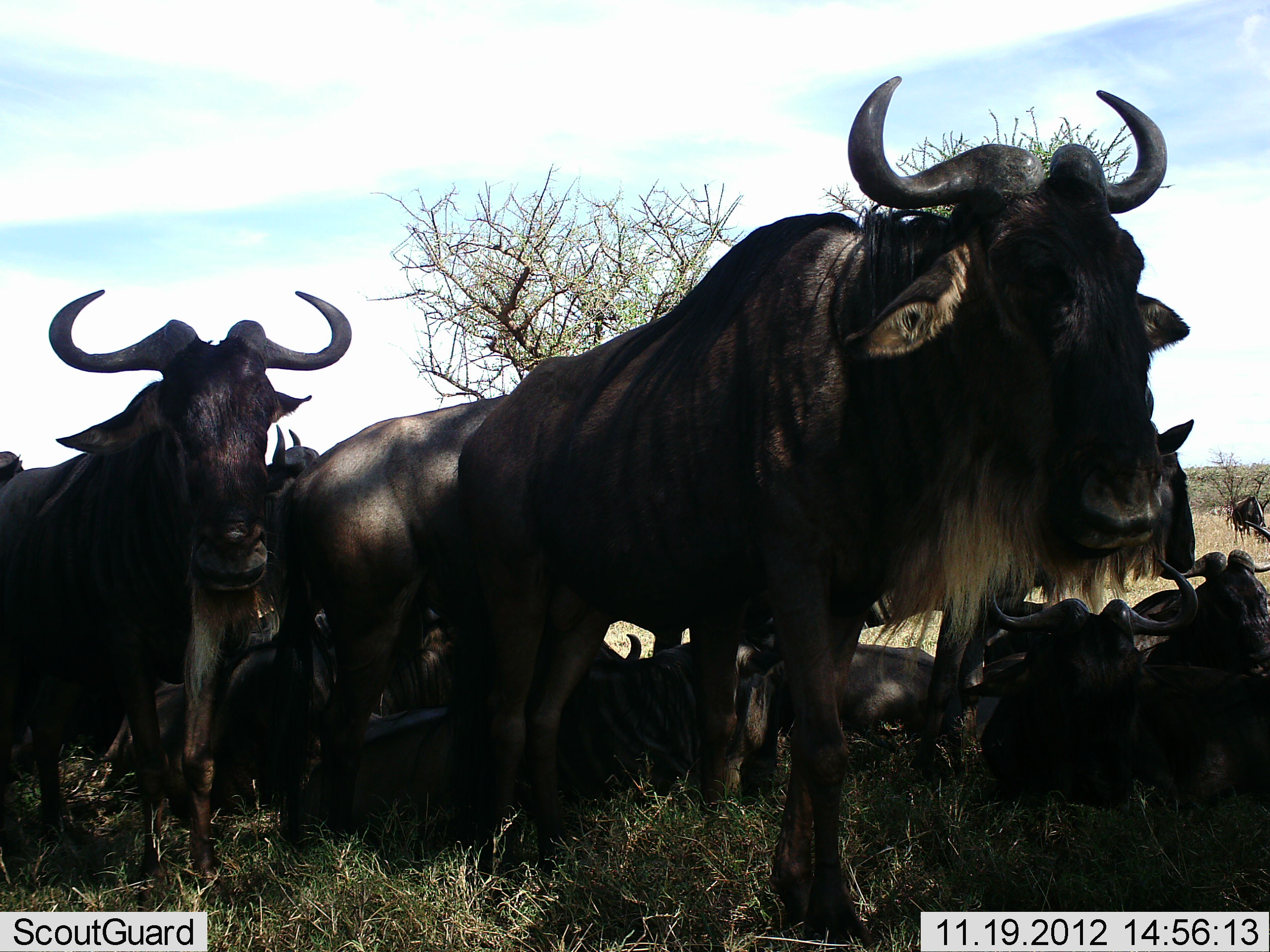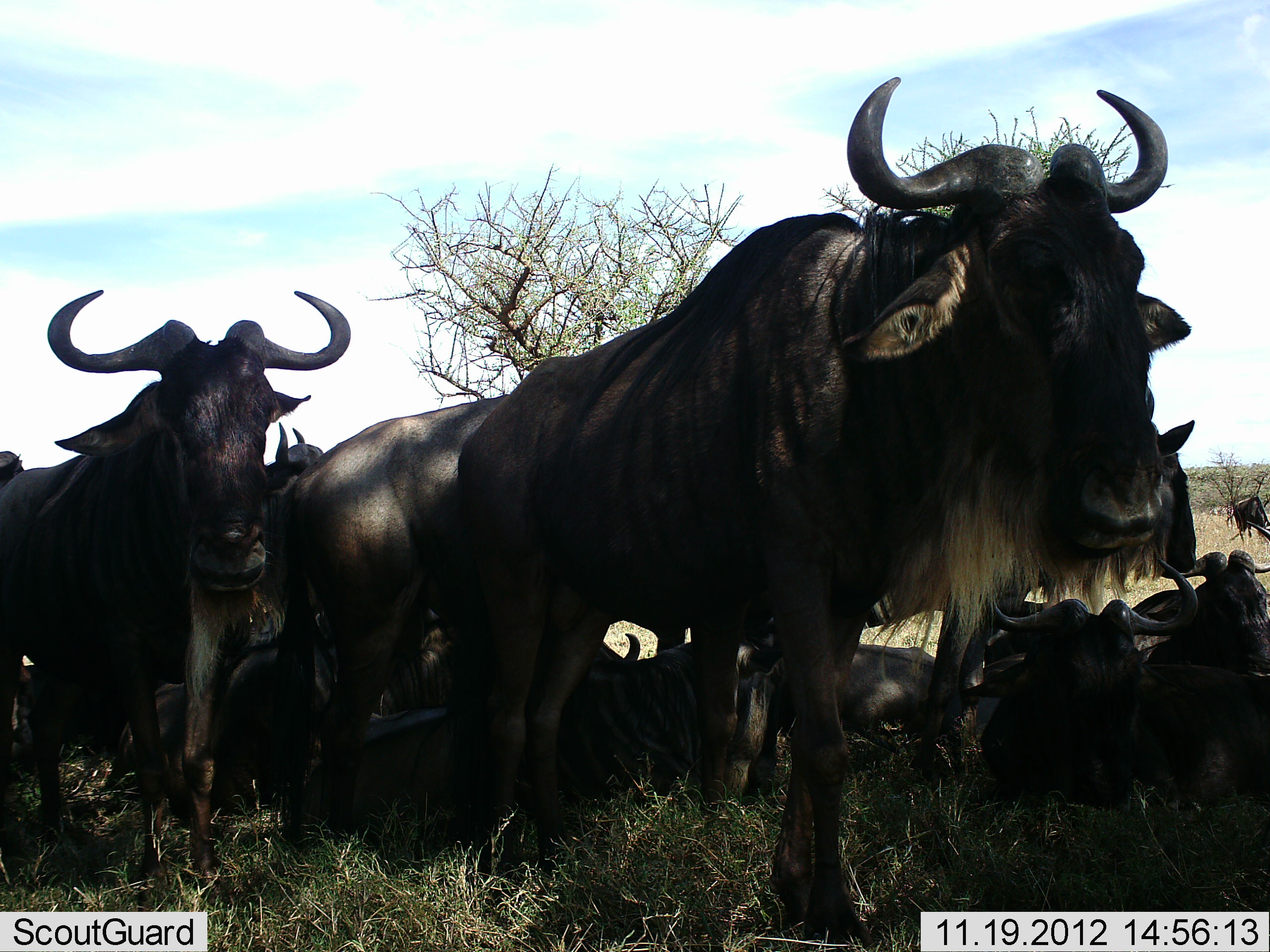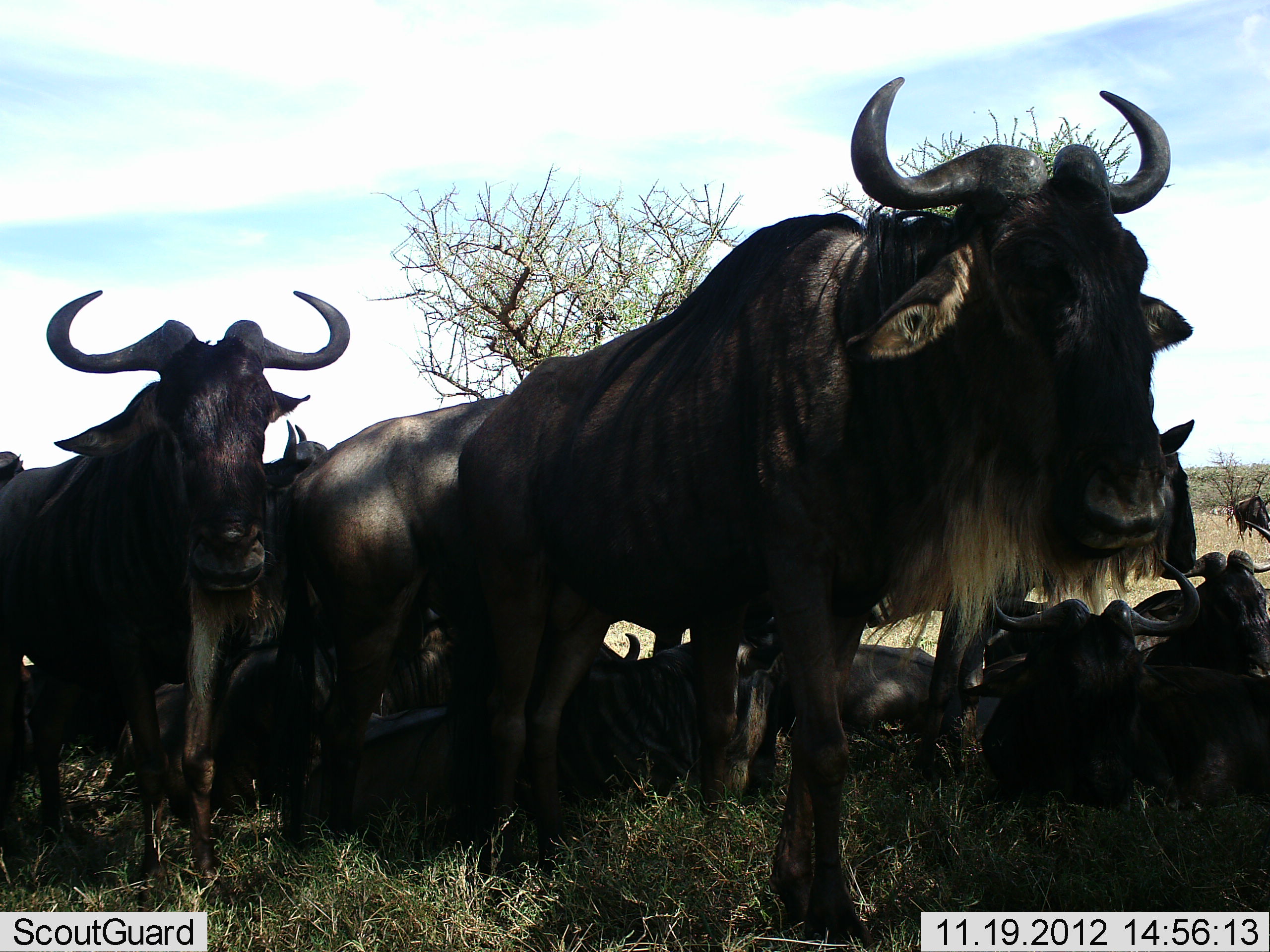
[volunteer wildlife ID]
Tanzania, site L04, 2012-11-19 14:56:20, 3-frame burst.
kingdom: Animalia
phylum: Chordata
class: Mammalia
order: Artiodactyla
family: Bovidae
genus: Connochaetes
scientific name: Connochaetes taurinus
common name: blue wildebeest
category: wildebeest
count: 11-50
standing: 70%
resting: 70%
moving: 40%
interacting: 0%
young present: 0%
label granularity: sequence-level